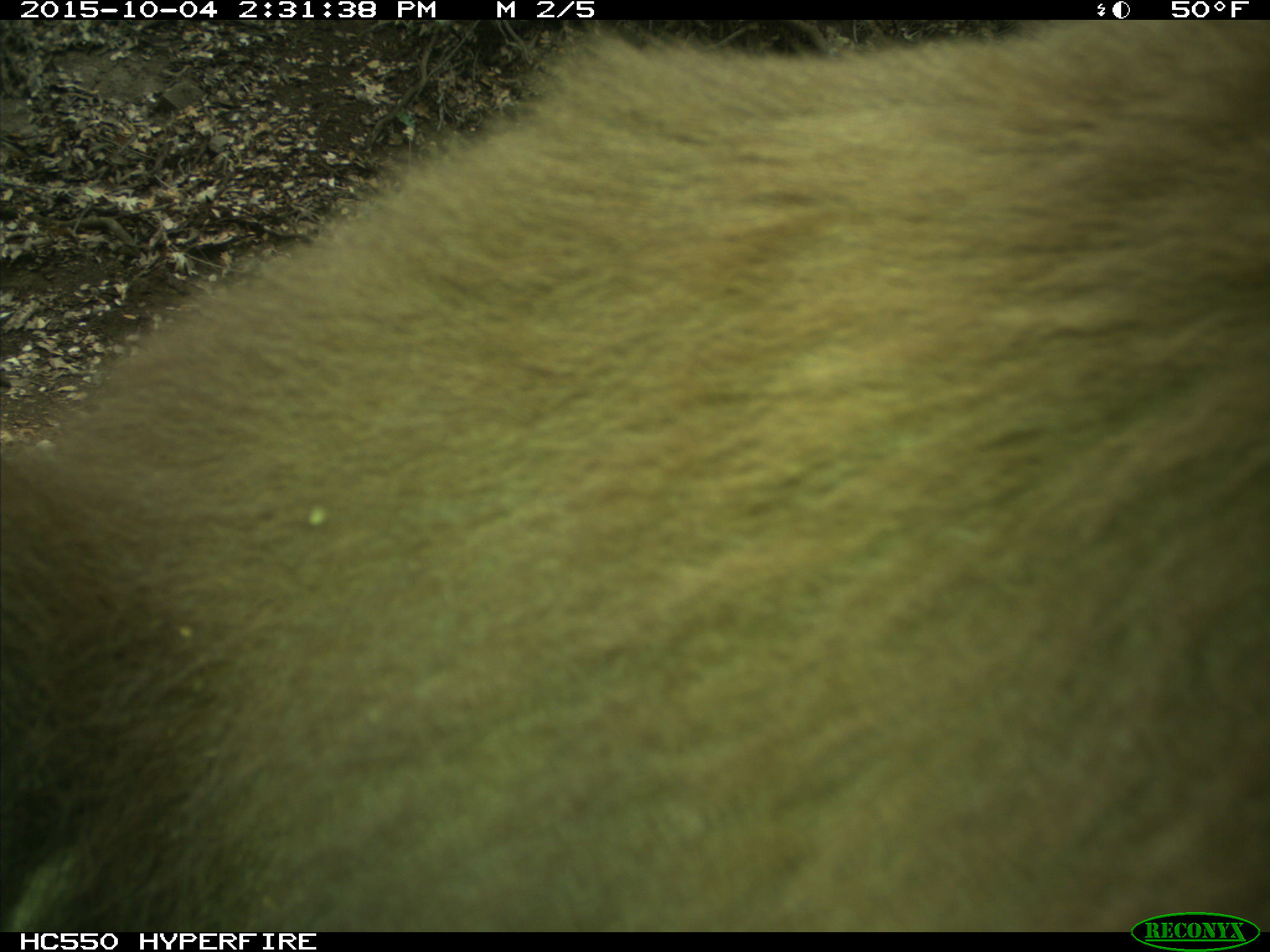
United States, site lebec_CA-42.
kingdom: Animalia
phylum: Chordata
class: Mammalia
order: Carnivora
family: Ursidae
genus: Ursus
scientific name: Ursus americanus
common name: american black bear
Ursus americanus (american black bear).